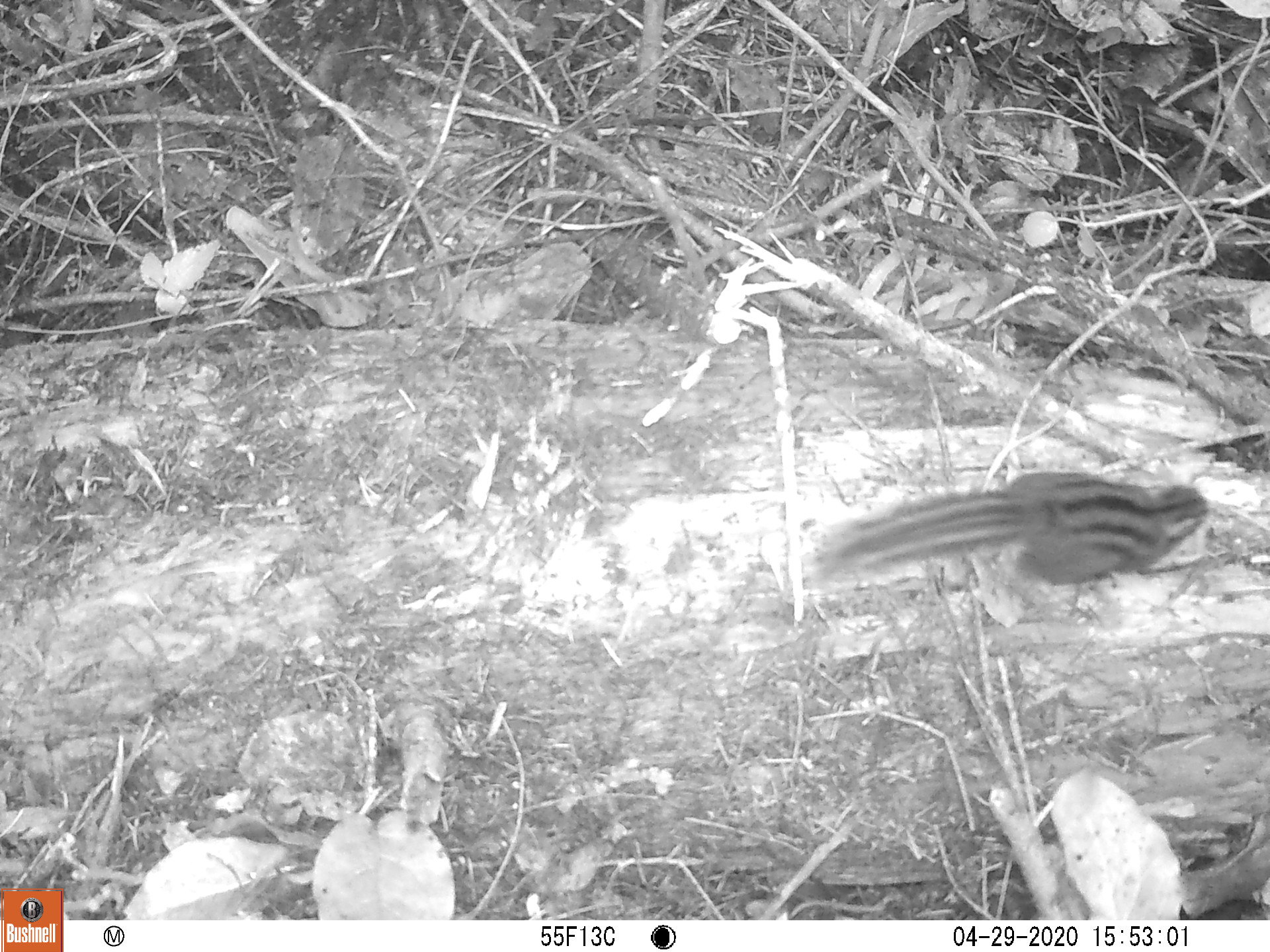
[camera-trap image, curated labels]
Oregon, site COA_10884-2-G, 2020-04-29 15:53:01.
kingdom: Animalia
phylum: Chordata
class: Mammalia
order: Rodentia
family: Sciuridae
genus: Neotamias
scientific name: Neotamias townsendii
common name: townsend's chipmunk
Townsend's chipmunk (Neotamias townsendii).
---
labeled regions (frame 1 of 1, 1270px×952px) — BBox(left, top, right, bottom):
townsend's chipmunk: BBox(801, 466, 1218, 604)